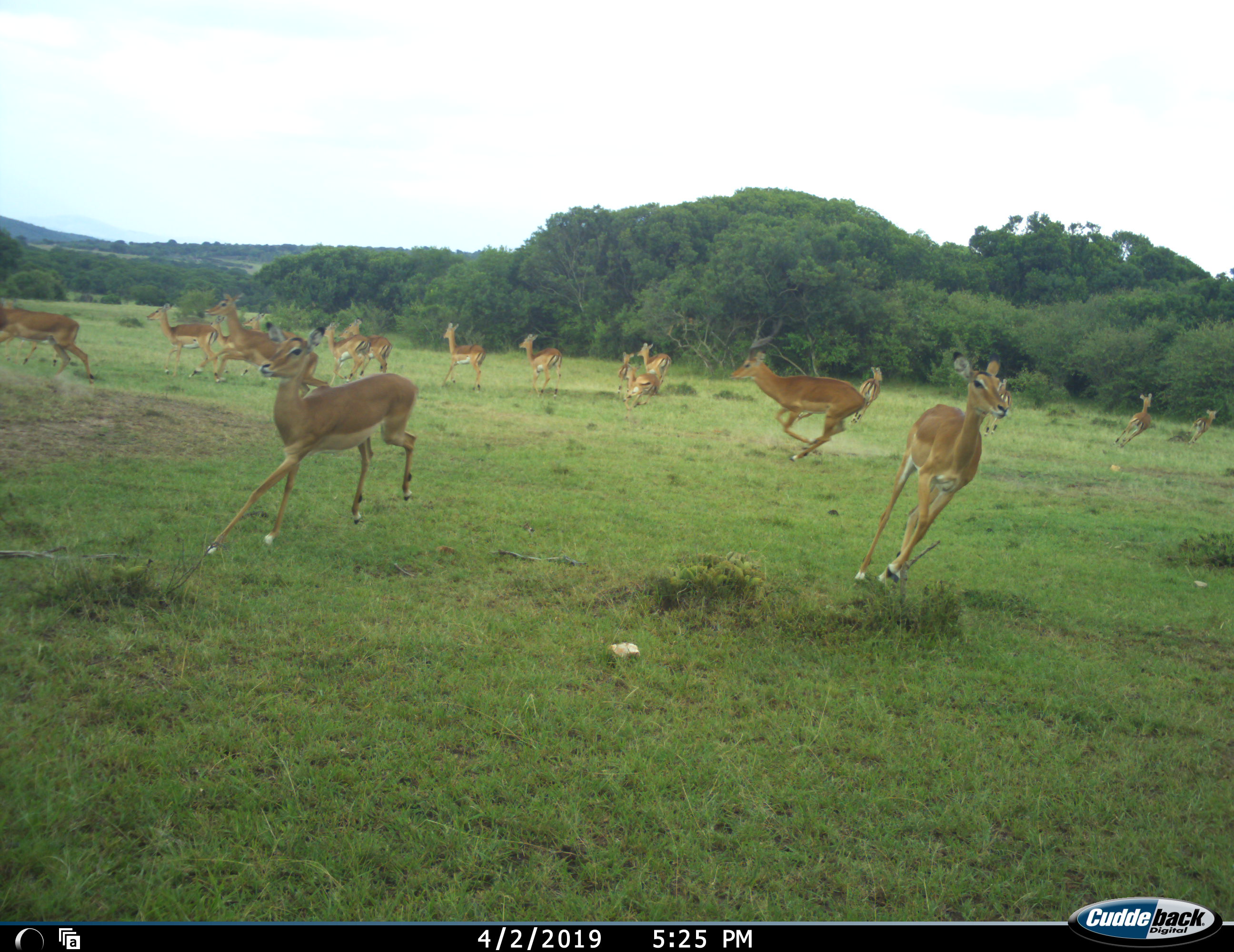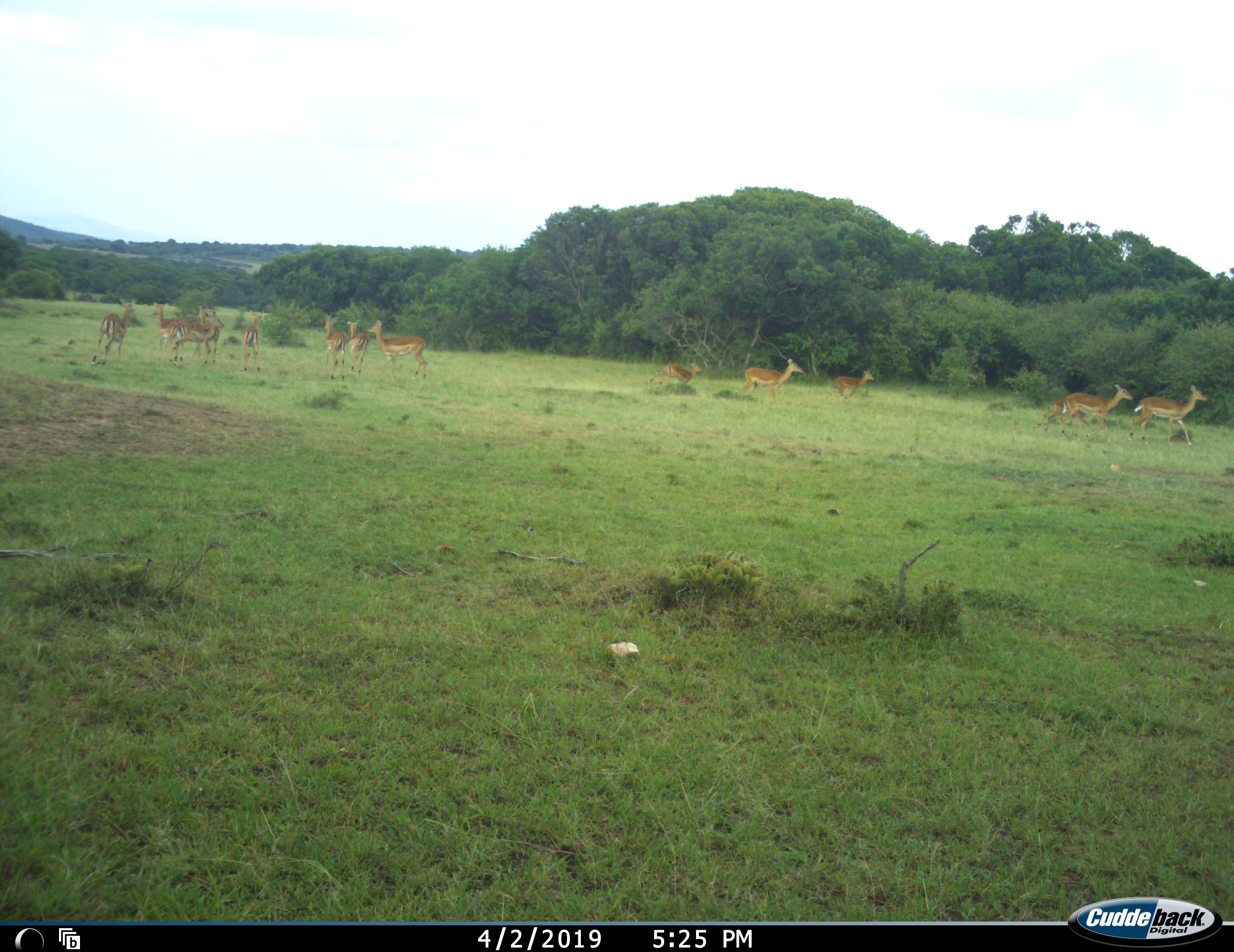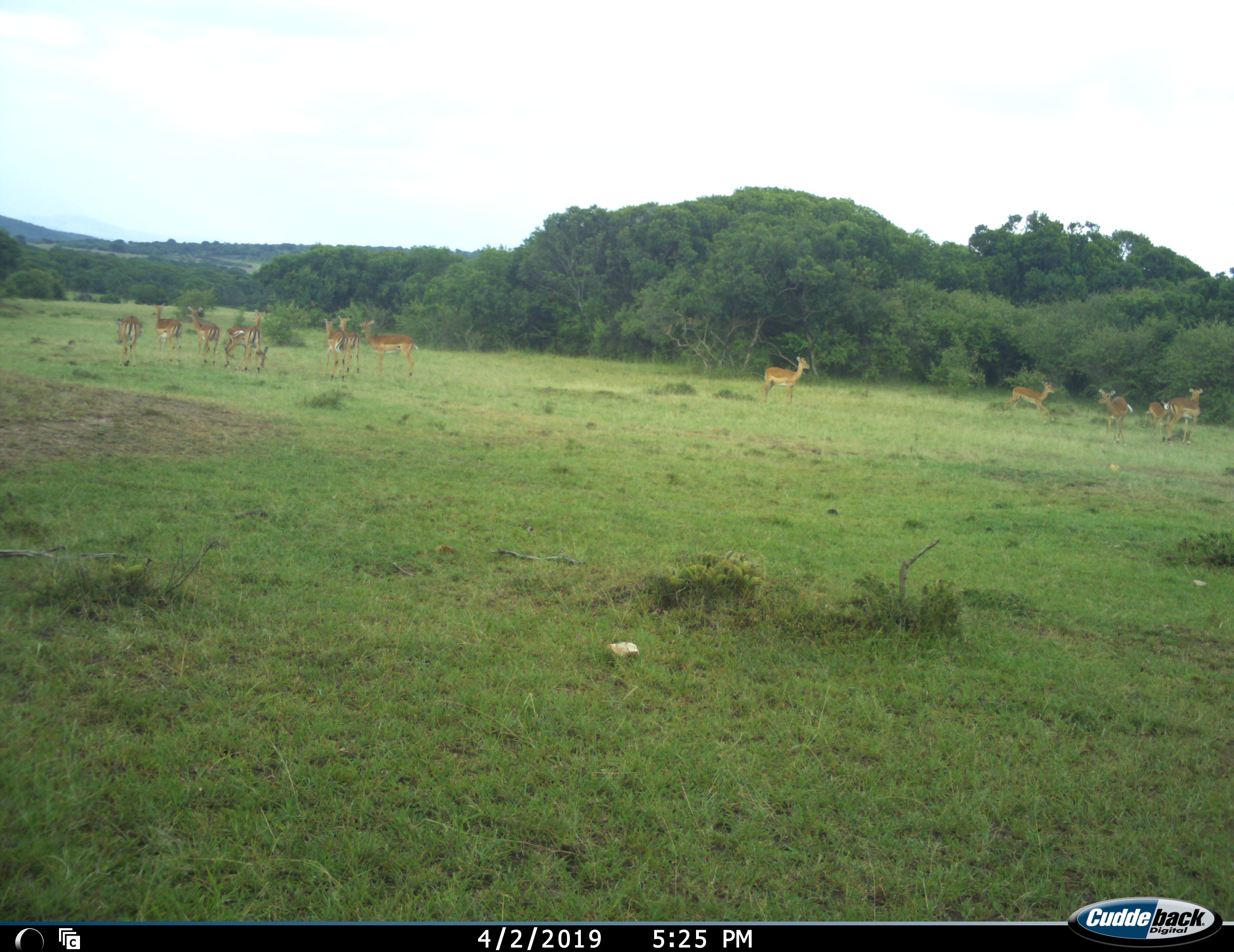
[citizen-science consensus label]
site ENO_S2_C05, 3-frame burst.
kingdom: Animalia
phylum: Chordata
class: Mammalia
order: Artiodactyla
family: Bovidae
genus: Aepyceros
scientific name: Aepyceros melampus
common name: impala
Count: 11-50.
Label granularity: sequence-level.